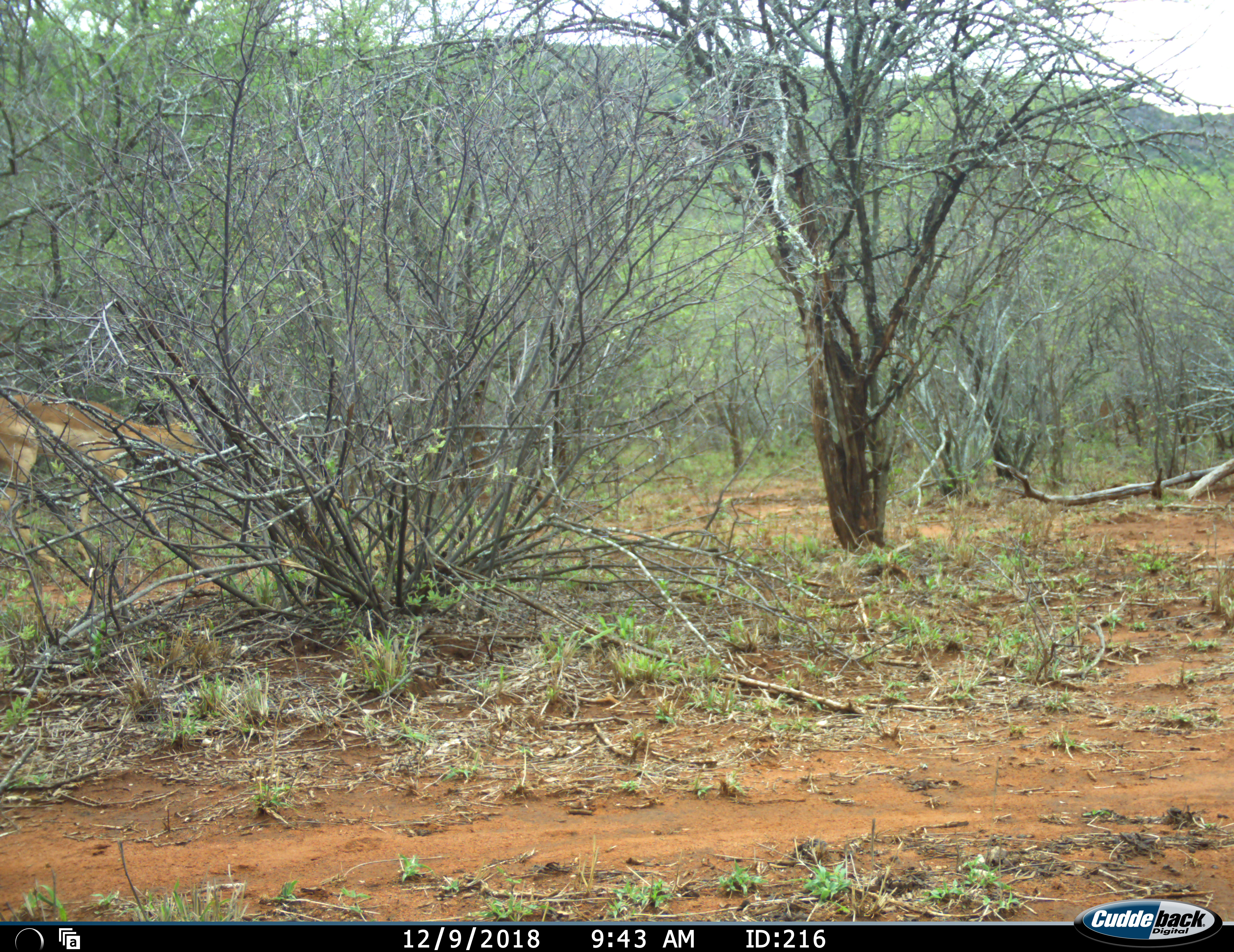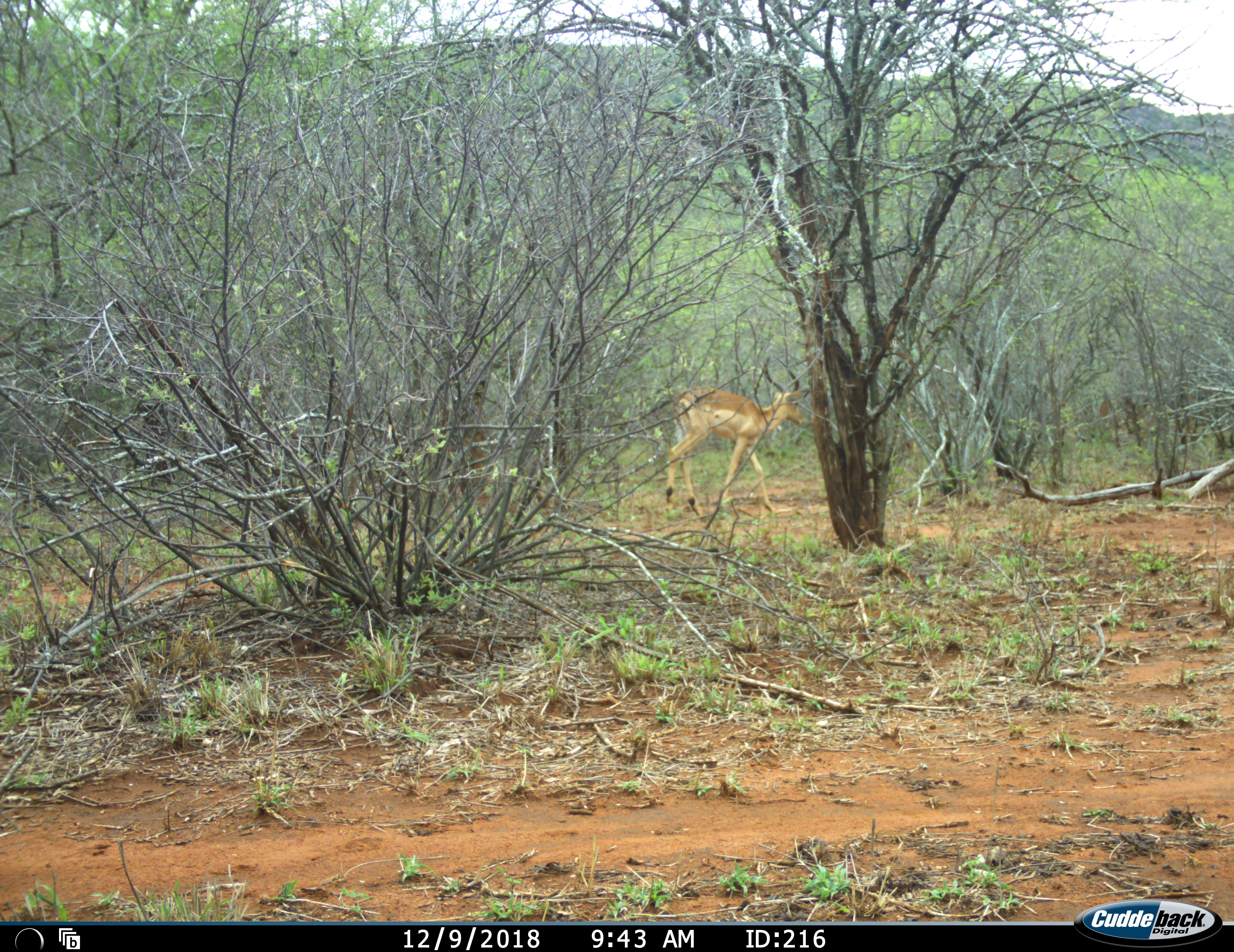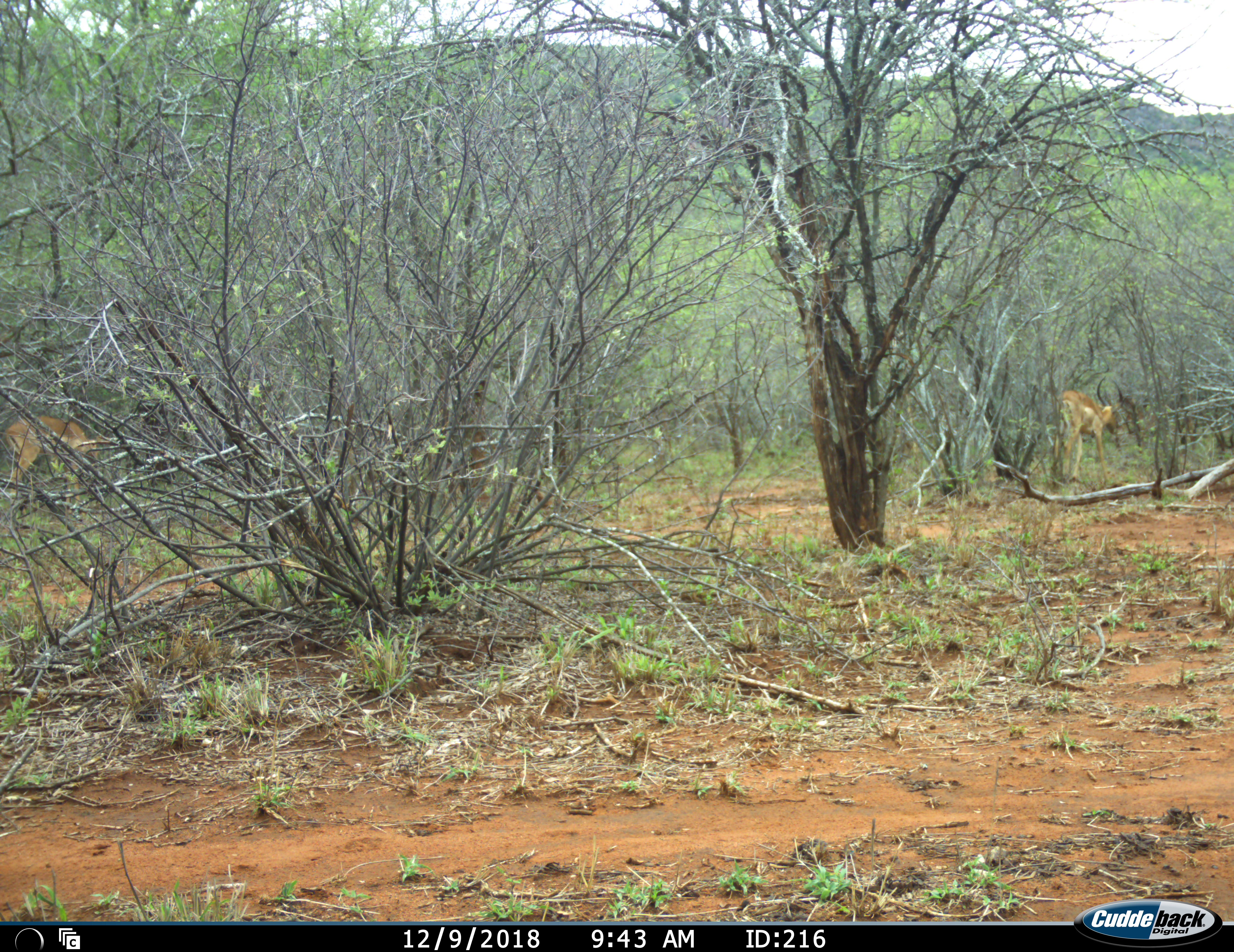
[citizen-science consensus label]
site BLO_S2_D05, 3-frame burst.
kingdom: Animalia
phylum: Chordata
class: Mammalia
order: Artiodactyla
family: Bovidae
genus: Aepyceros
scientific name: Aepyceros melampus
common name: impala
Impala (Aepyceros melampus), count 2. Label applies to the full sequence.